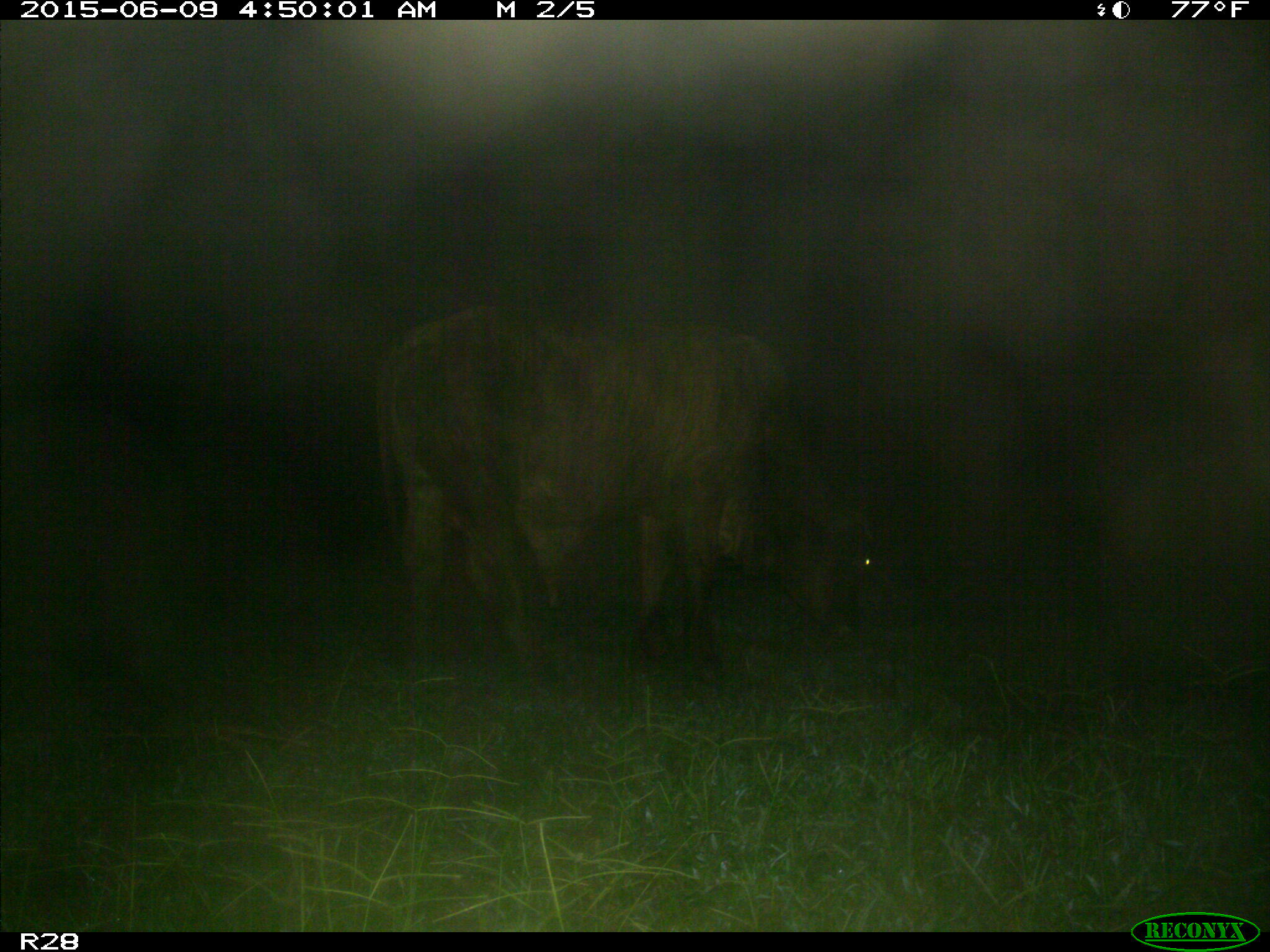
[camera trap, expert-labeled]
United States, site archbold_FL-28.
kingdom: Animalia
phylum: Chordata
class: Mammalia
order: Artiodactyla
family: Bovidae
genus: Bos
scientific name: Bos taurus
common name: domestic cow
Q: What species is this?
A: Bos taurus (domestic cow).